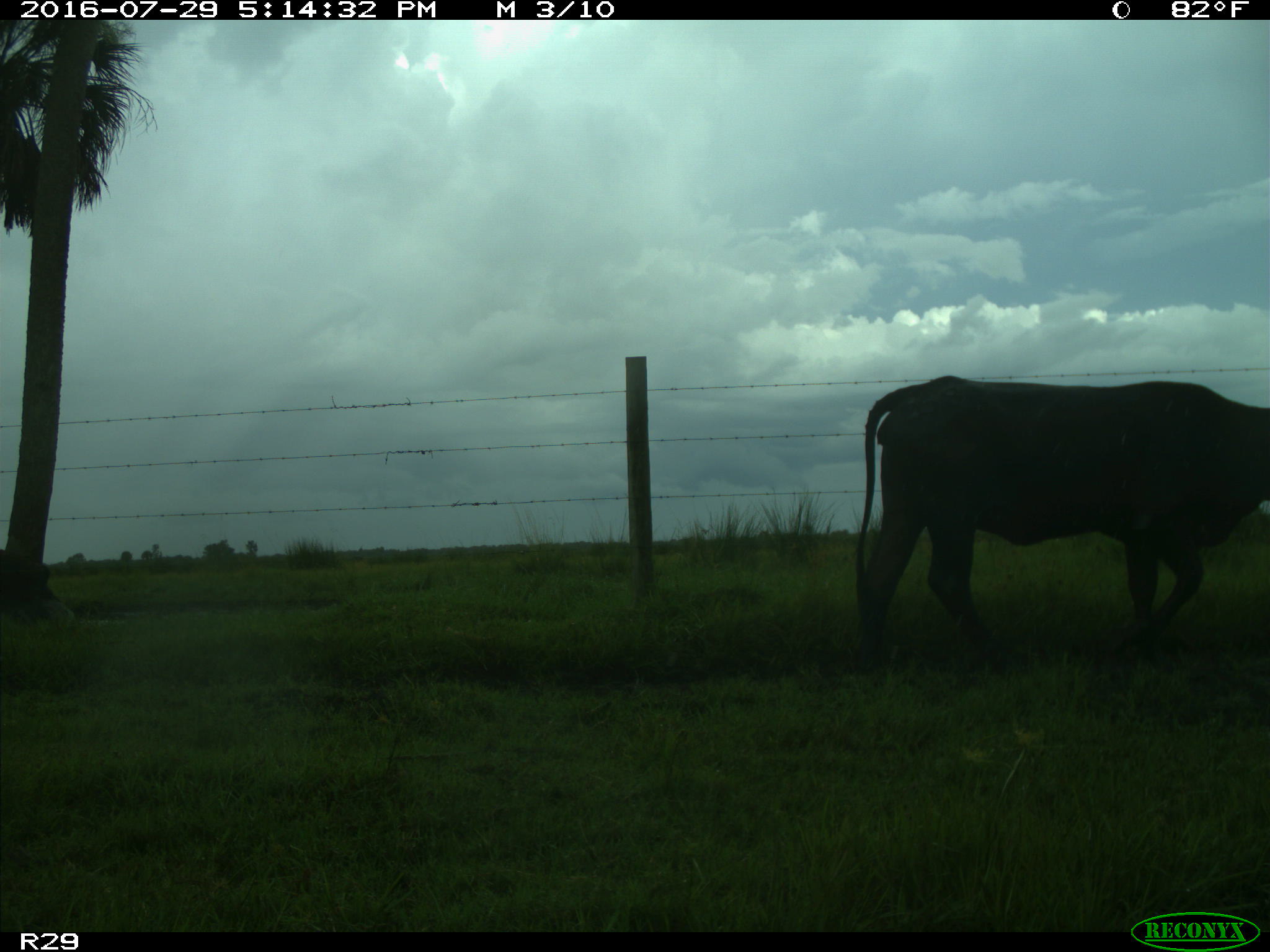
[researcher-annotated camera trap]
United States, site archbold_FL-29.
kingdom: Animalia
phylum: Chordata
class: Mammalia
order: Artiodactyla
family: Bovidae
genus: Bos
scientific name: Bos taurus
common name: domestic cow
Bos taurus (domestic cow).